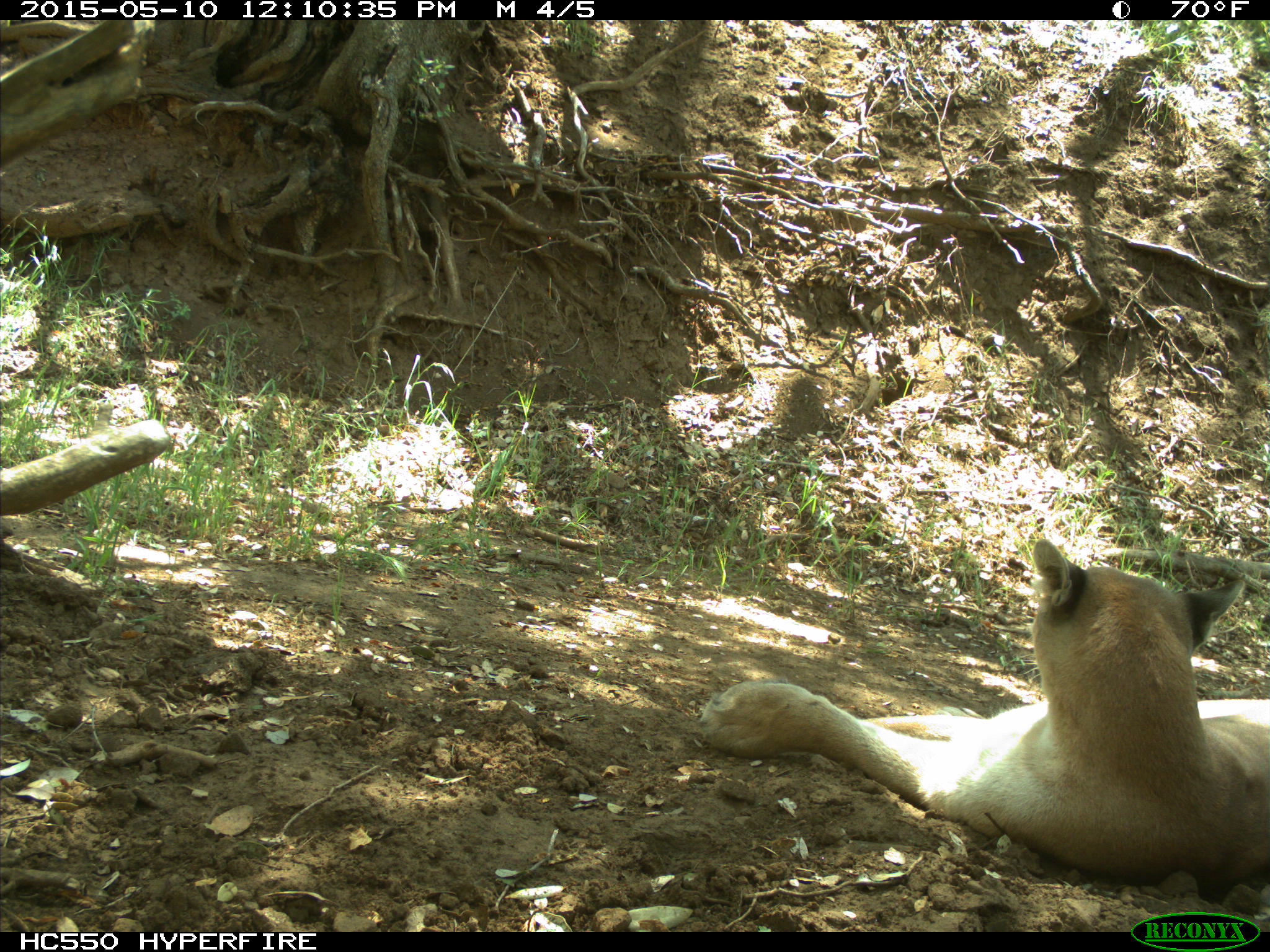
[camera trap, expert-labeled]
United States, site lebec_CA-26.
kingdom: Animalia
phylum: Chordata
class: Mammalia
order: Carnivora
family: Felidae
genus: Puma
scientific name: Puma concolor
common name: mountain lion